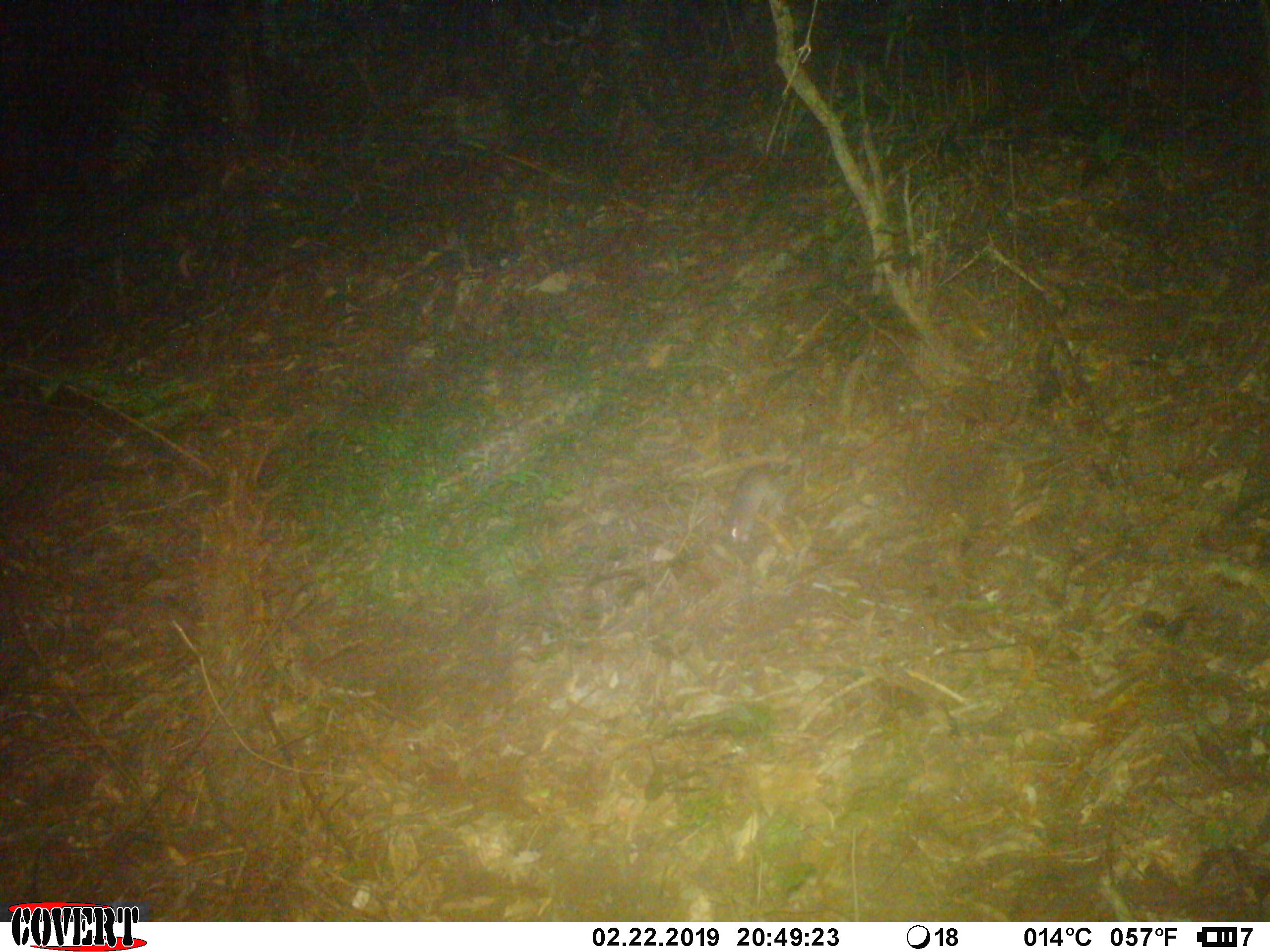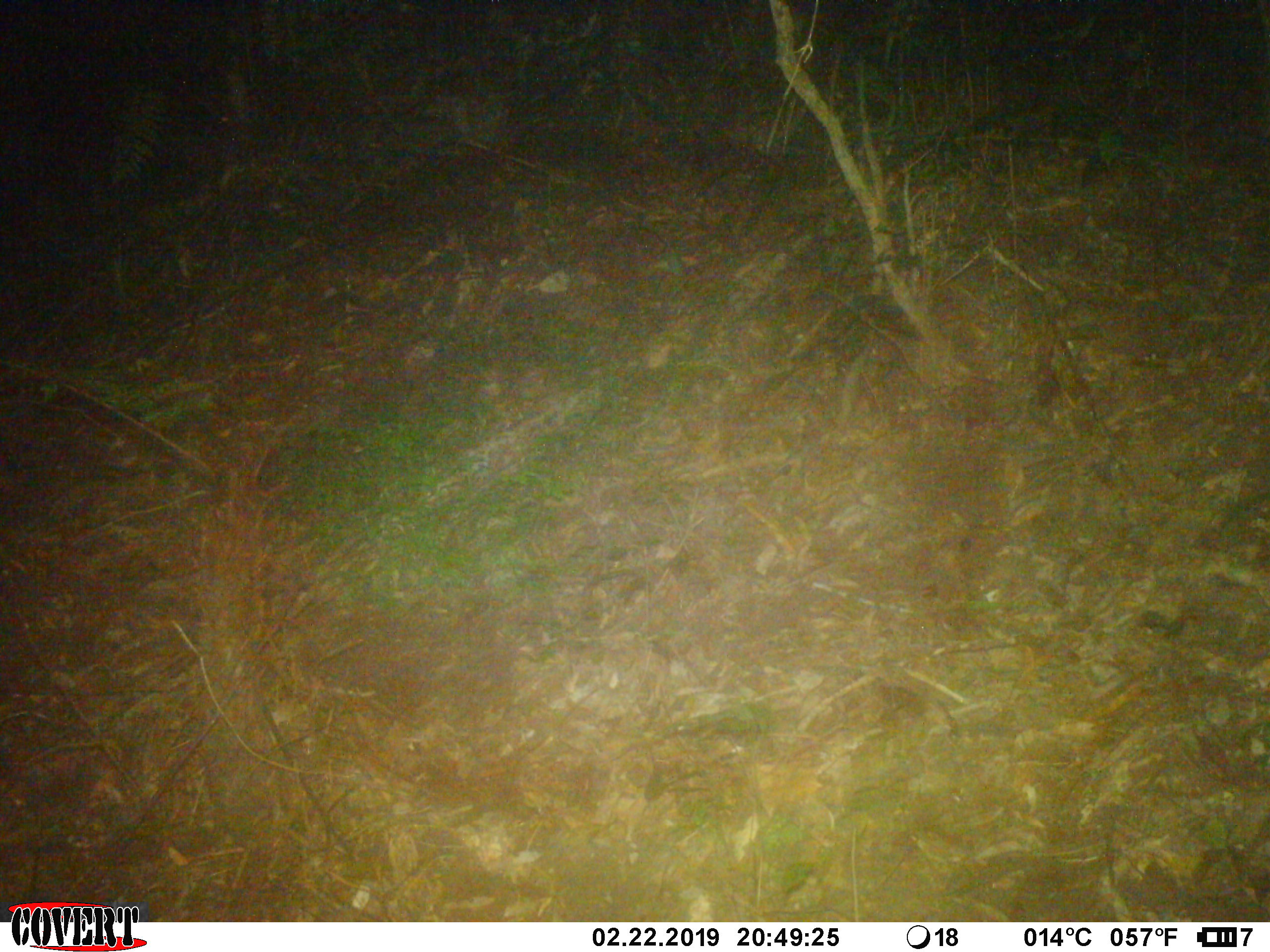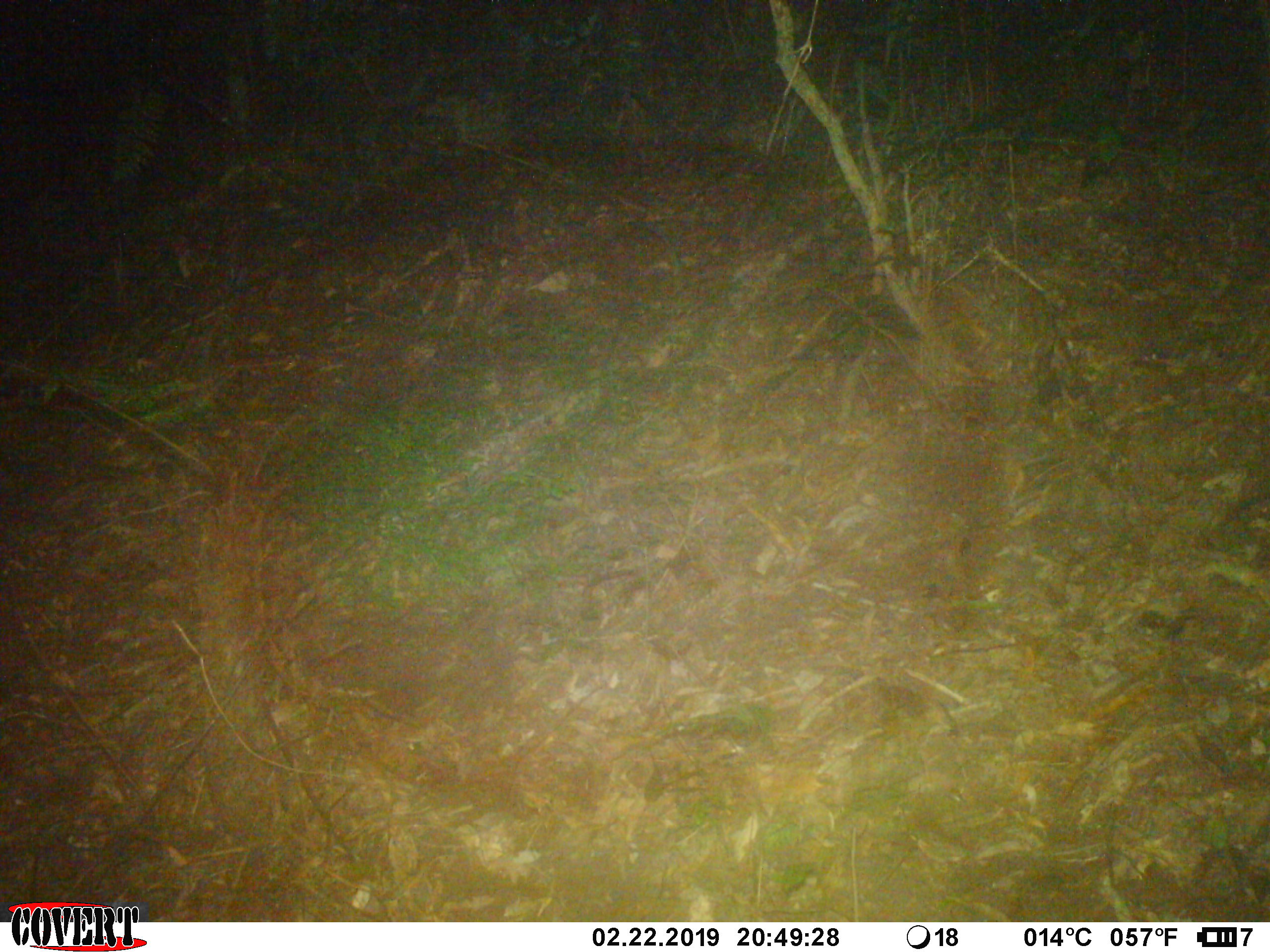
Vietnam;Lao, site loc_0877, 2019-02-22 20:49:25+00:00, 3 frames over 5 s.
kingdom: Animalia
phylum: Chordata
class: Mammalia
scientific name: Mammalia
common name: mammal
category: unidentified small mammal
Unidentified small mammal (mammal) (Mammalia). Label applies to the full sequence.